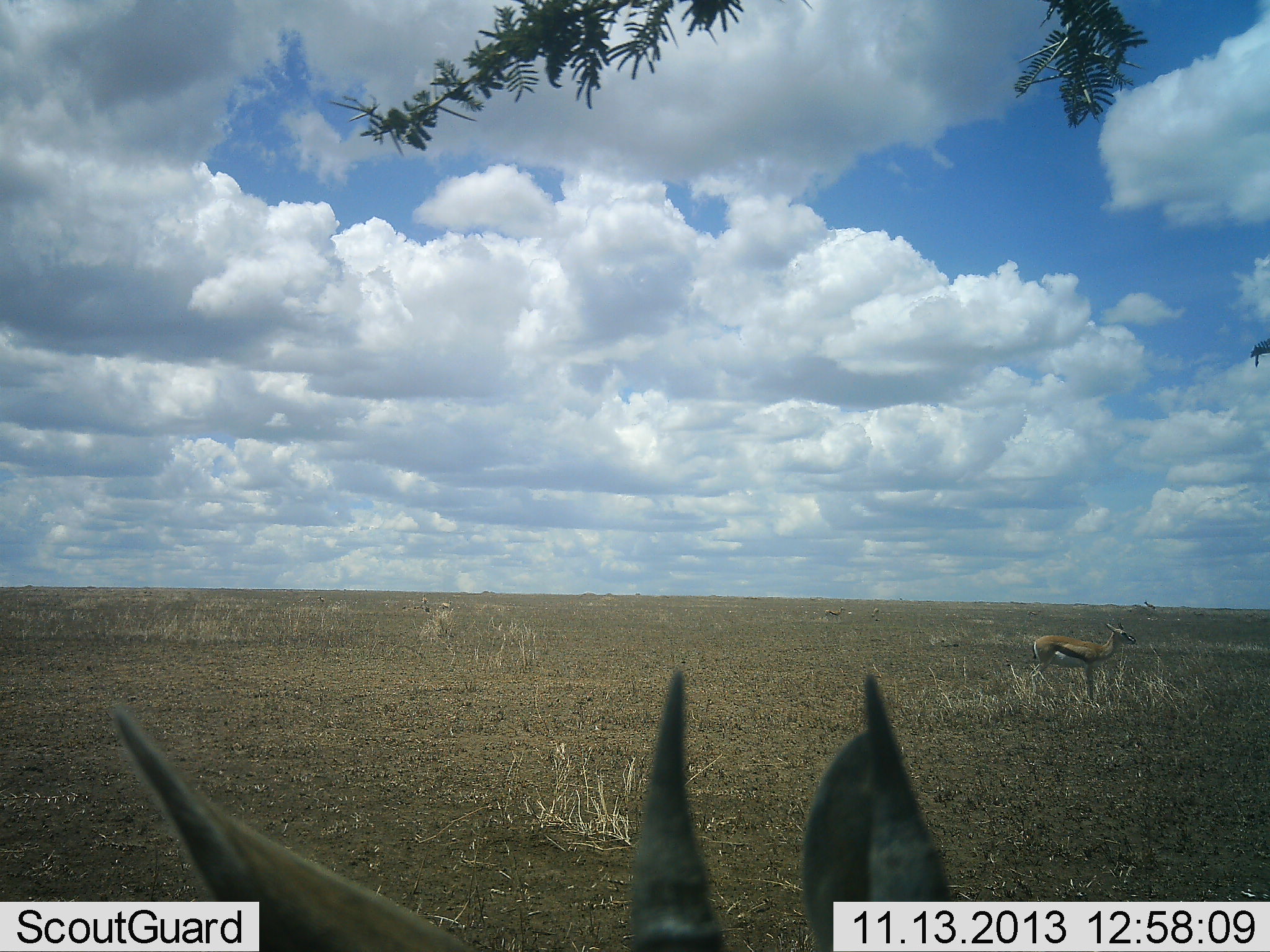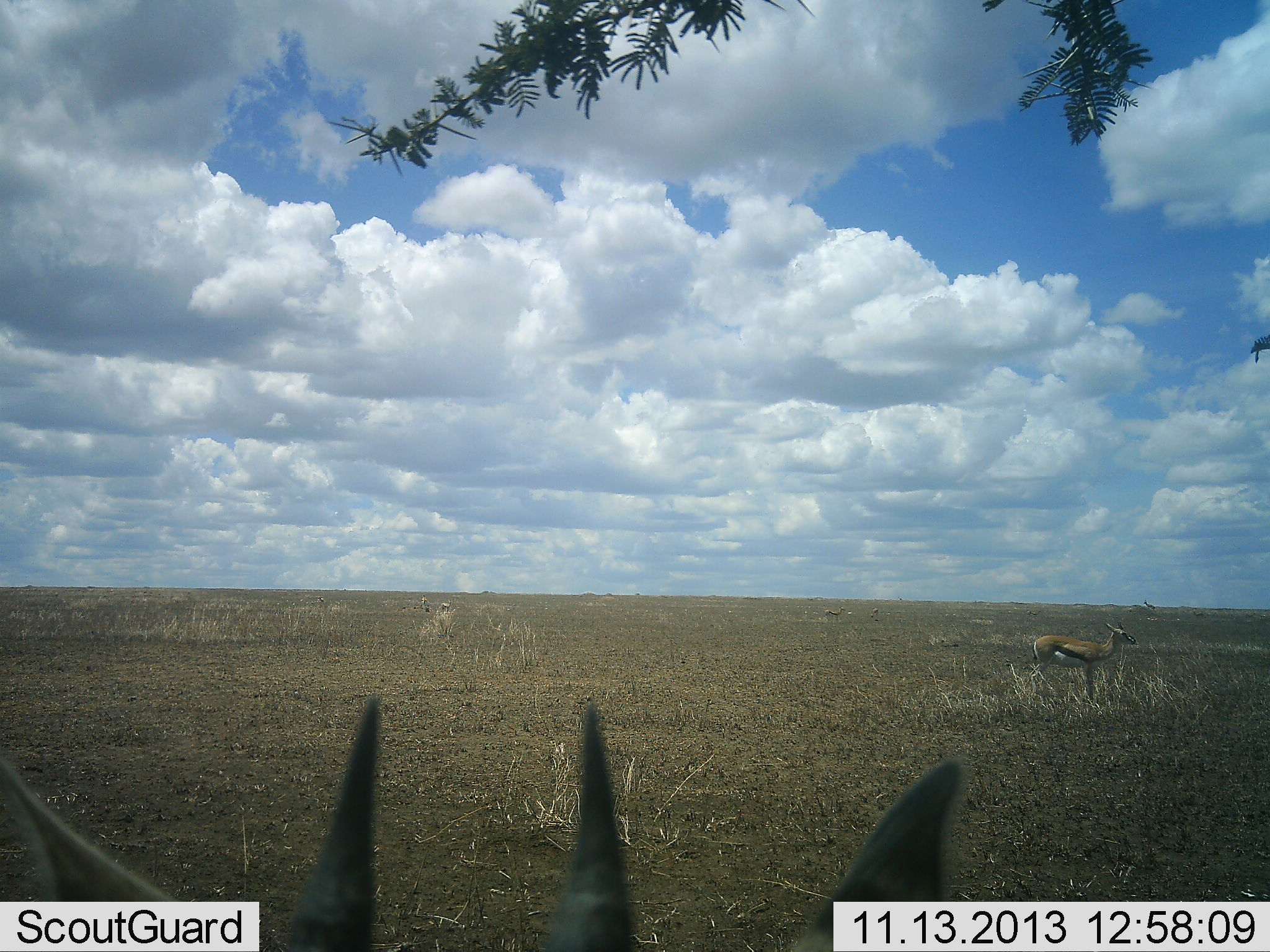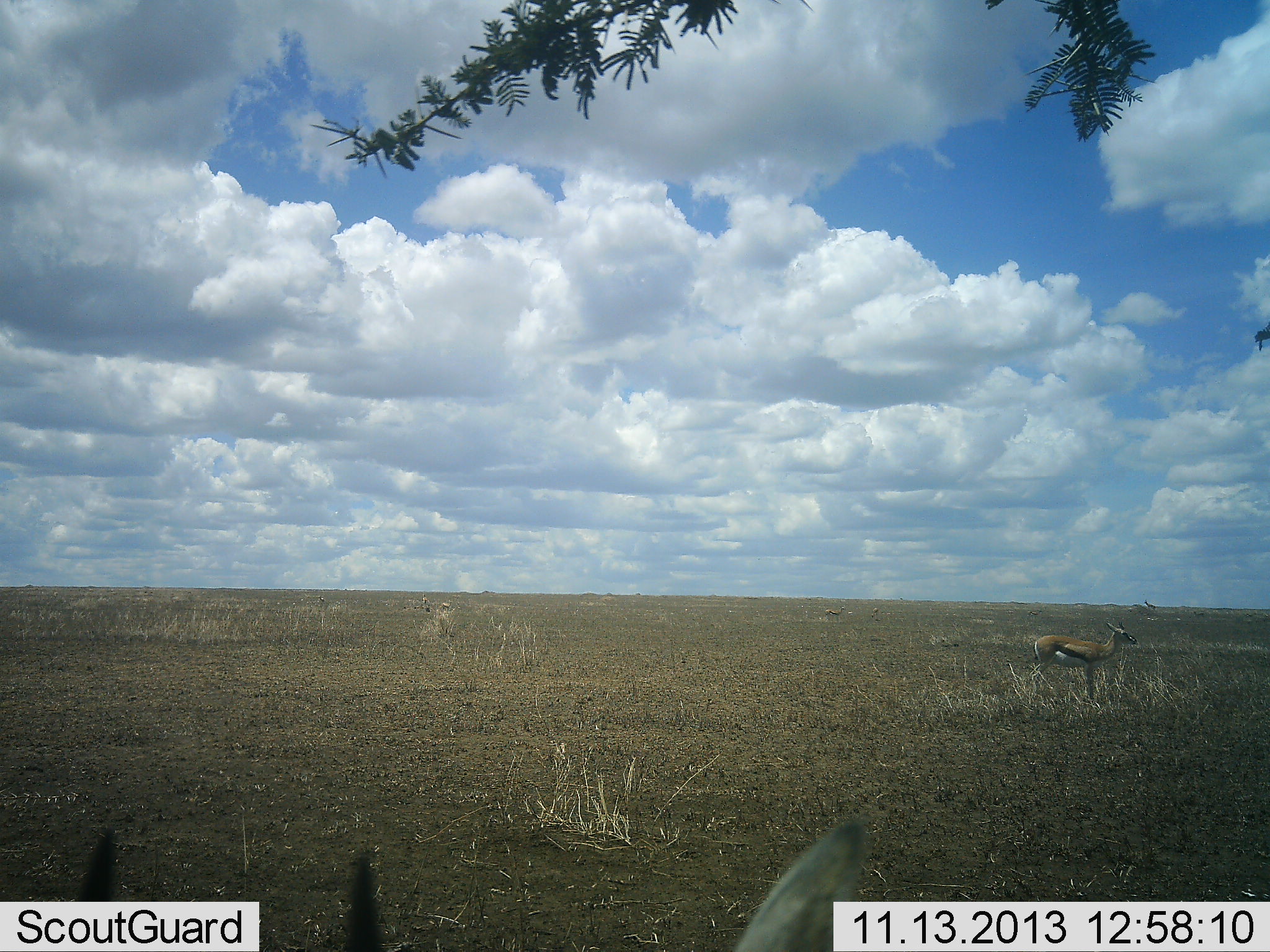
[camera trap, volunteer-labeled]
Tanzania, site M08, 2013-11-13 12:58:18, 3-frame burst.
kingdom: Animalia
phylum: Chordata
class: Mammalia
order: Artiodactyla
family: Bovidae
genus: Eudorcas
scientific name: Eudorcas thomsonii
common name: thomson's gazelle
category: gazellethomsons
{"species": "gazellethomsons (thomson's gazelle) (Eudorcas thomsonii)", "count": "3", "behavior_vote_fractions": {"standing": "93%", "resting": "13%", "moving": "7%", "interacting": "0%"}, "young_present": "0%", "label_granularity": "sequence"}